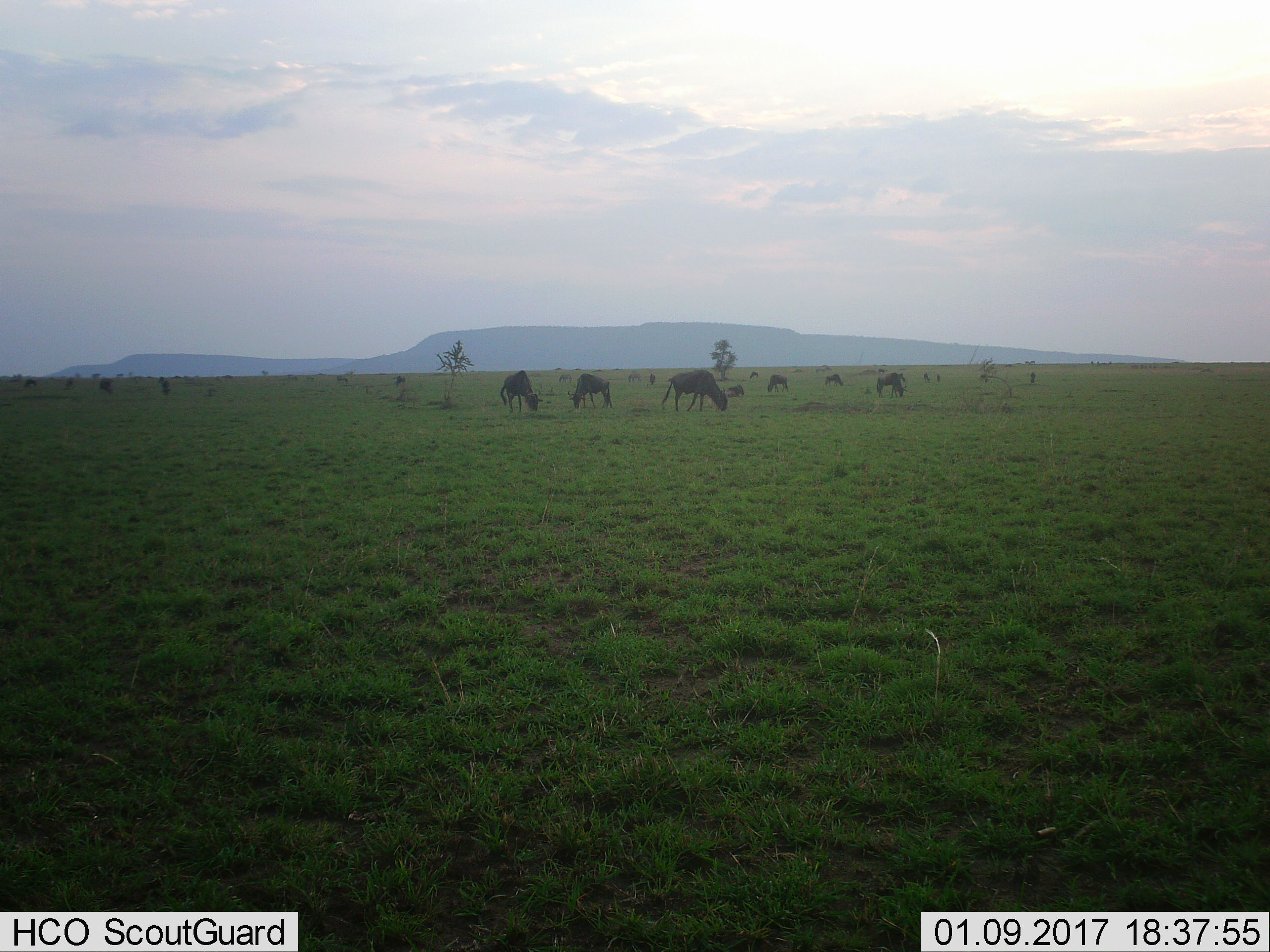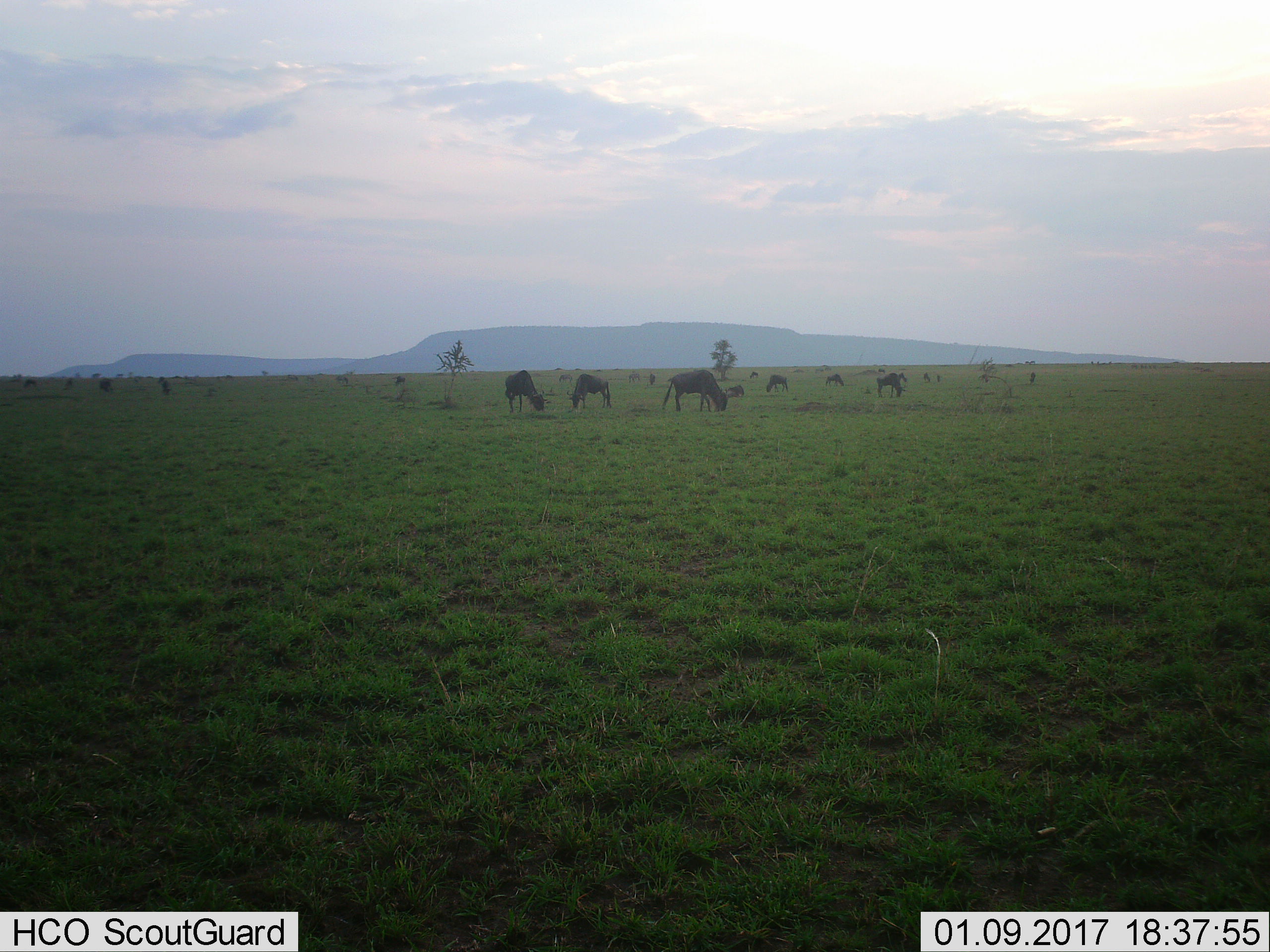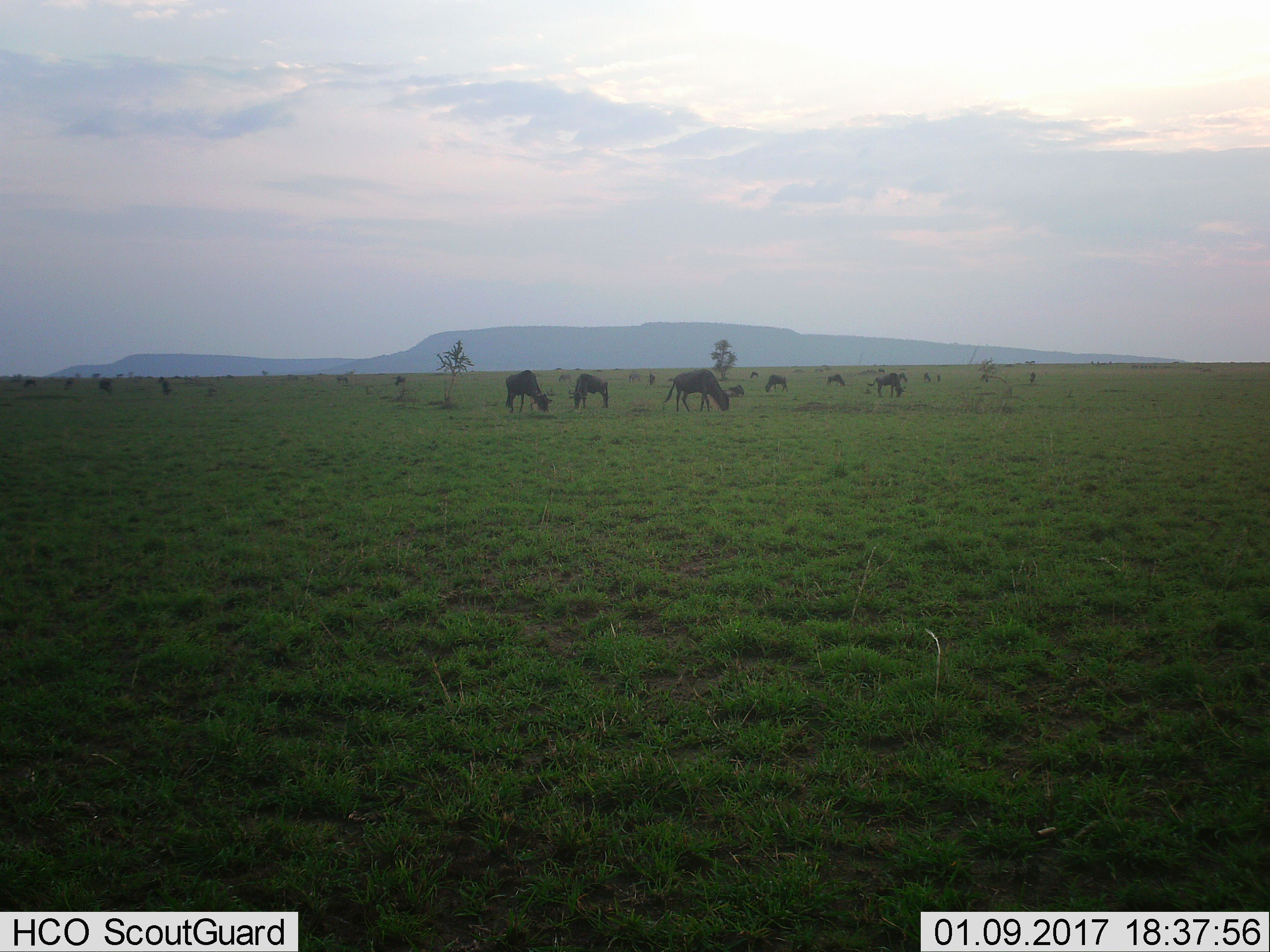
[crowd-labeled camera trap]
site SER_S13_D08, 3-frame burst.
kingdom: Animalia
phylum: Chordata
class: Mammalia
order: Artiodactyla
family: Bovidae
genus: Connochaetes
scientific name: Connochaetes taurinus taurinus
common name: blue wildebeest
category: wildebeestblue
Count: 11-50.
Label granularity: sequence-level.